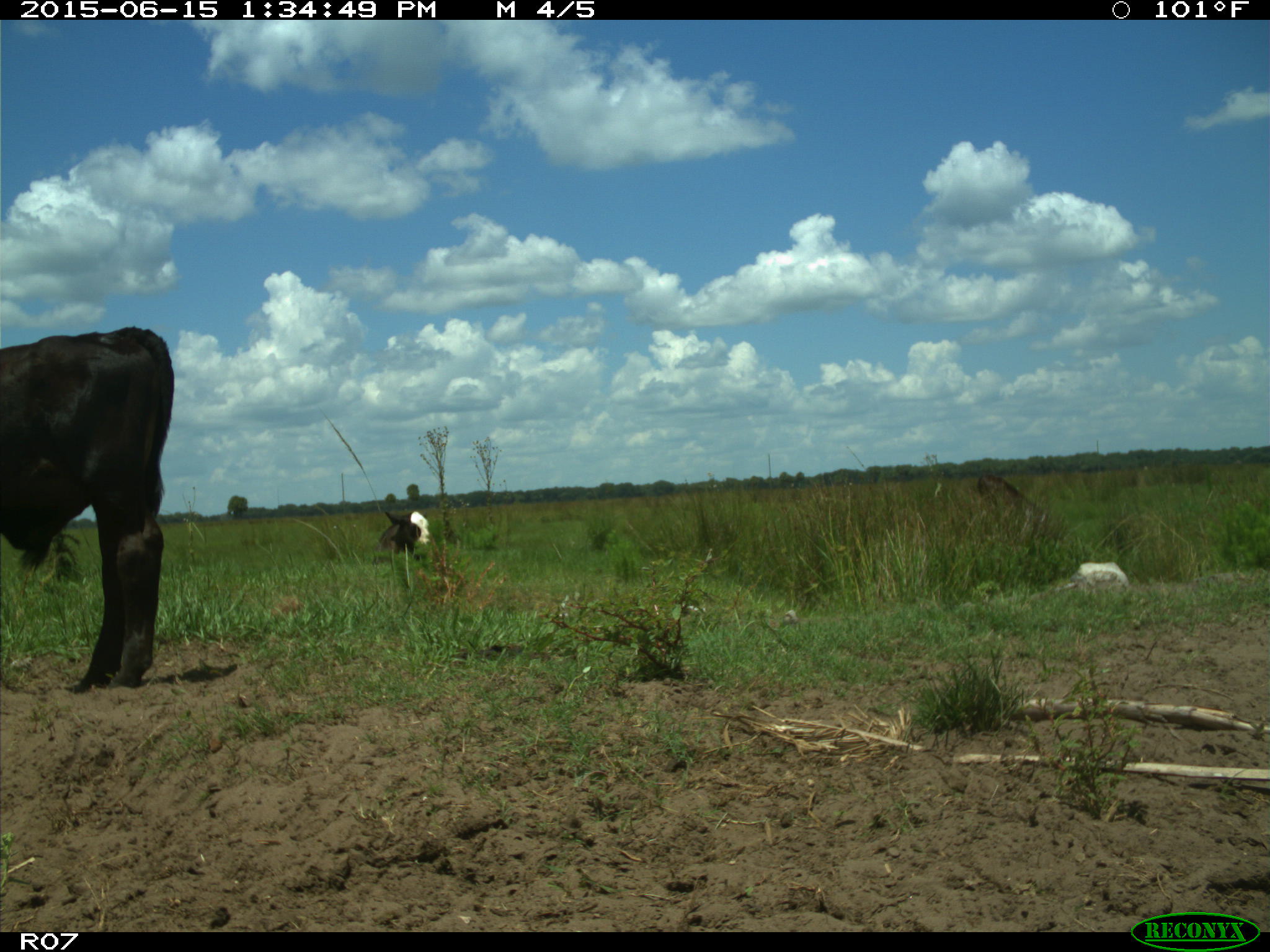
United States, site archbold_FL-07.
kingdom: Animalia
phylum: Chordata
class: Mammalia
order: Artiodactyla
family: Bovidae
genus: Bos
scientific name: Bos taurus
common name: domestic cow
Bos taurus (domestic cow).